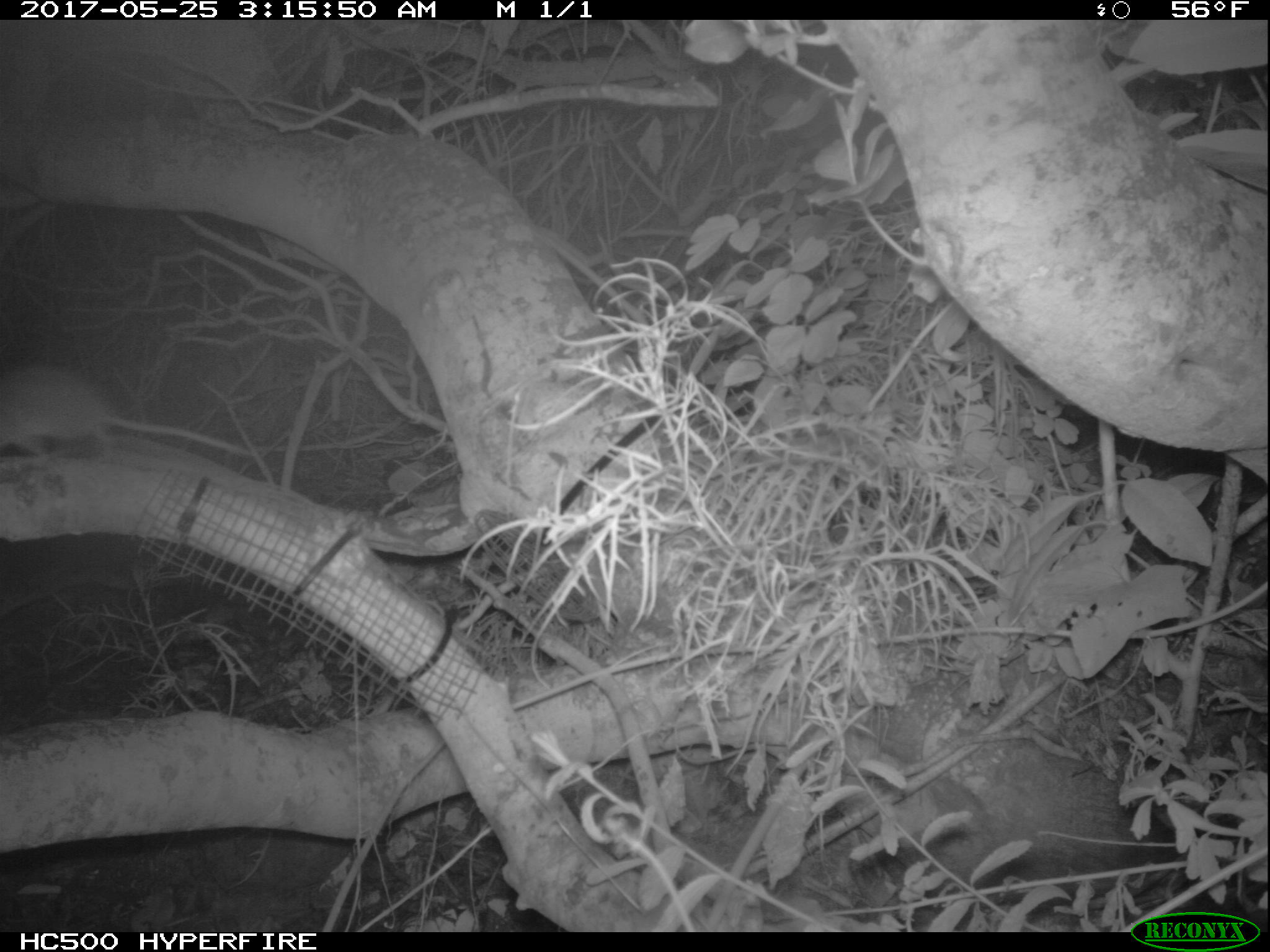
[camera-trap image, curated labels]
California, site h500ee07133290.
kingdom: Animalia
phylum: Chordata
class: Mammalia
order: Rodentia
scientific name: Rodentia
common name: rodent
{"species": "rodent (Rodentia)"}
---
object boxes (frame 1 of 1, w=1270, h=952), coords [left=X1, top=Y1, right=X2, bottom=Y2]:
rodent: [left=0, top=366, right=254, bottom=468]